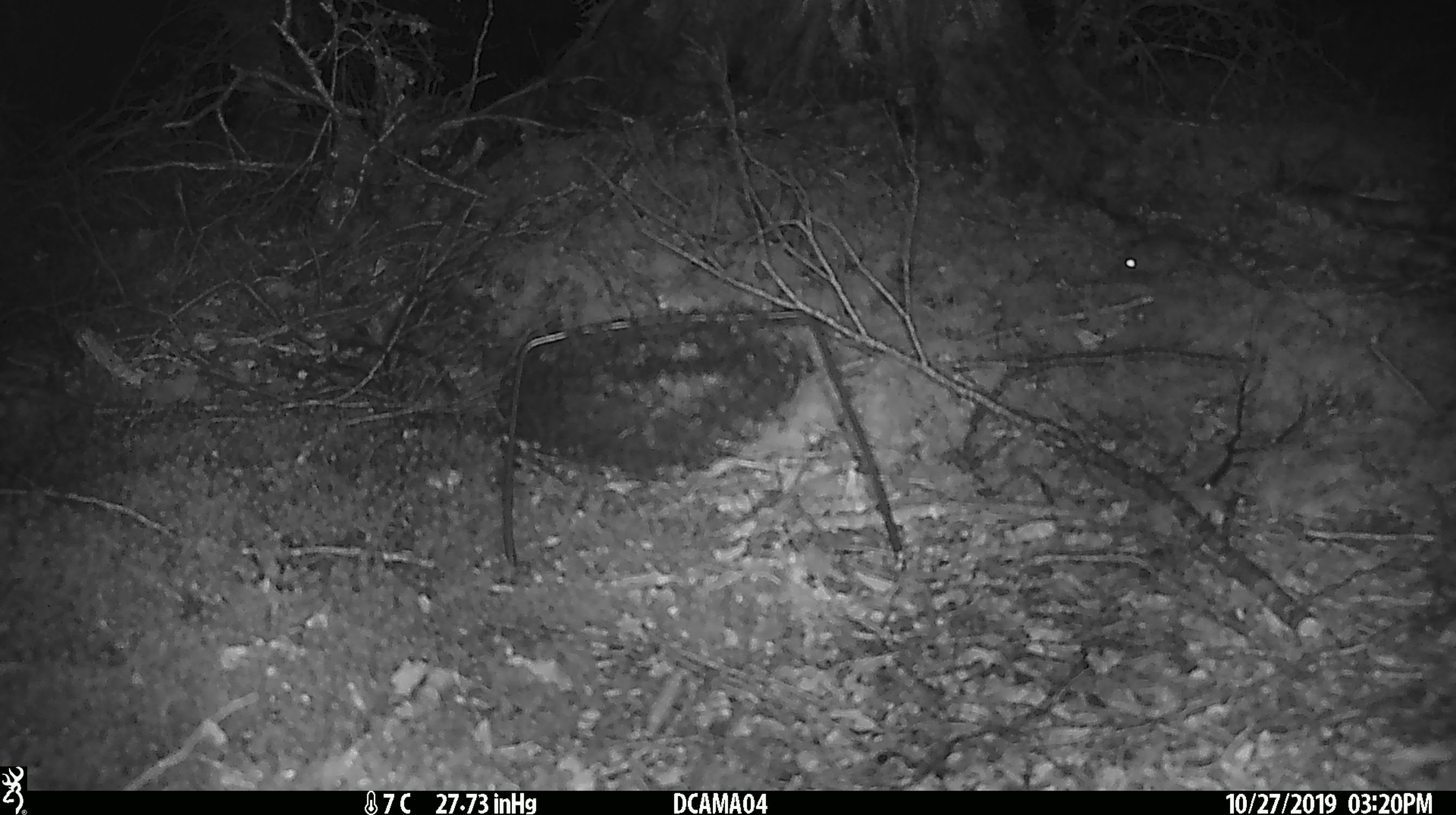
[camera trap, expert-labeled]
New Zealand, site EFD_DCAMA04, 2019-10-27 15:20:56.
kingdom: Animalia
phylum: Chordata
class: Mammalia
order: Rodentia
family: Muridae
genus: Mus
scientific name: Mus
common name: mouse